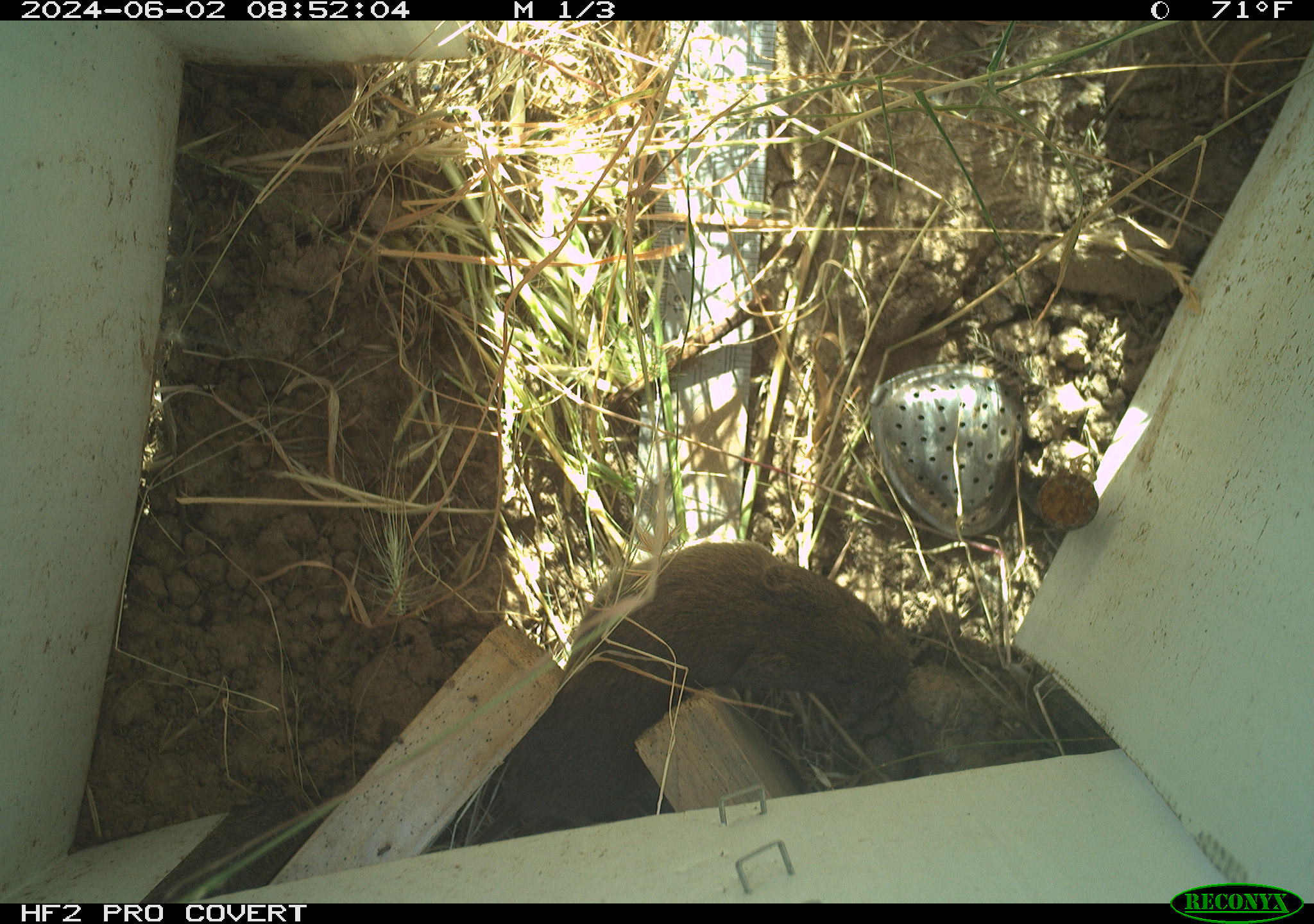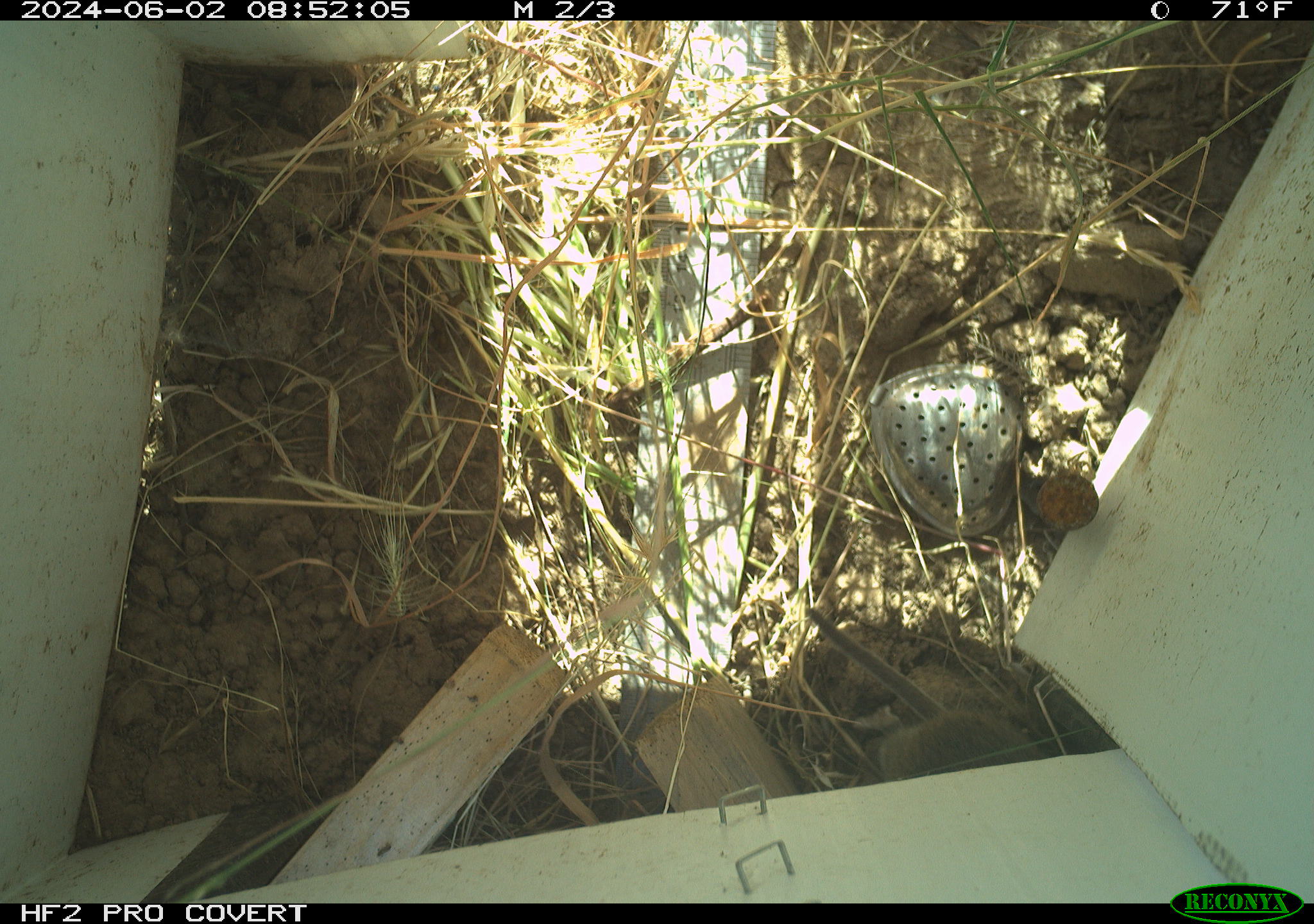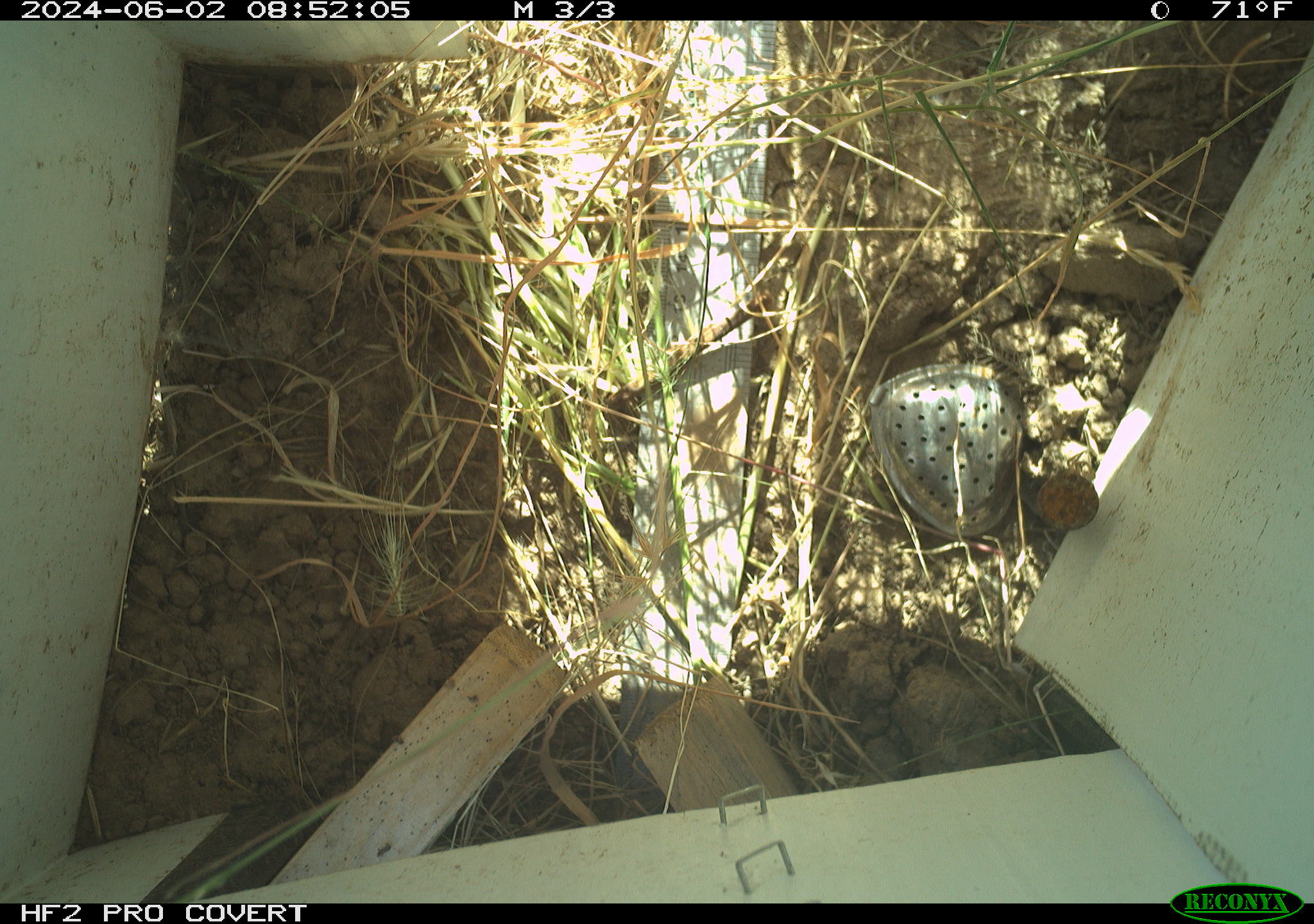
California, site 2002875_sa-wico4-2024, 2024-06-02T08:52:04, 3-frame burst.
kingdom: Animalia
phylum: Chordata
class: Mammalia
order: Rodentia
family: Cricetidae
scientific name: Arvicolinae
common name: voles, lemmings, and muskrats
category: arvicolinae subfamily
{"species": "arvicolinae subfamily (voles, lemmings, and muskrats) (Arvicolinae)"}